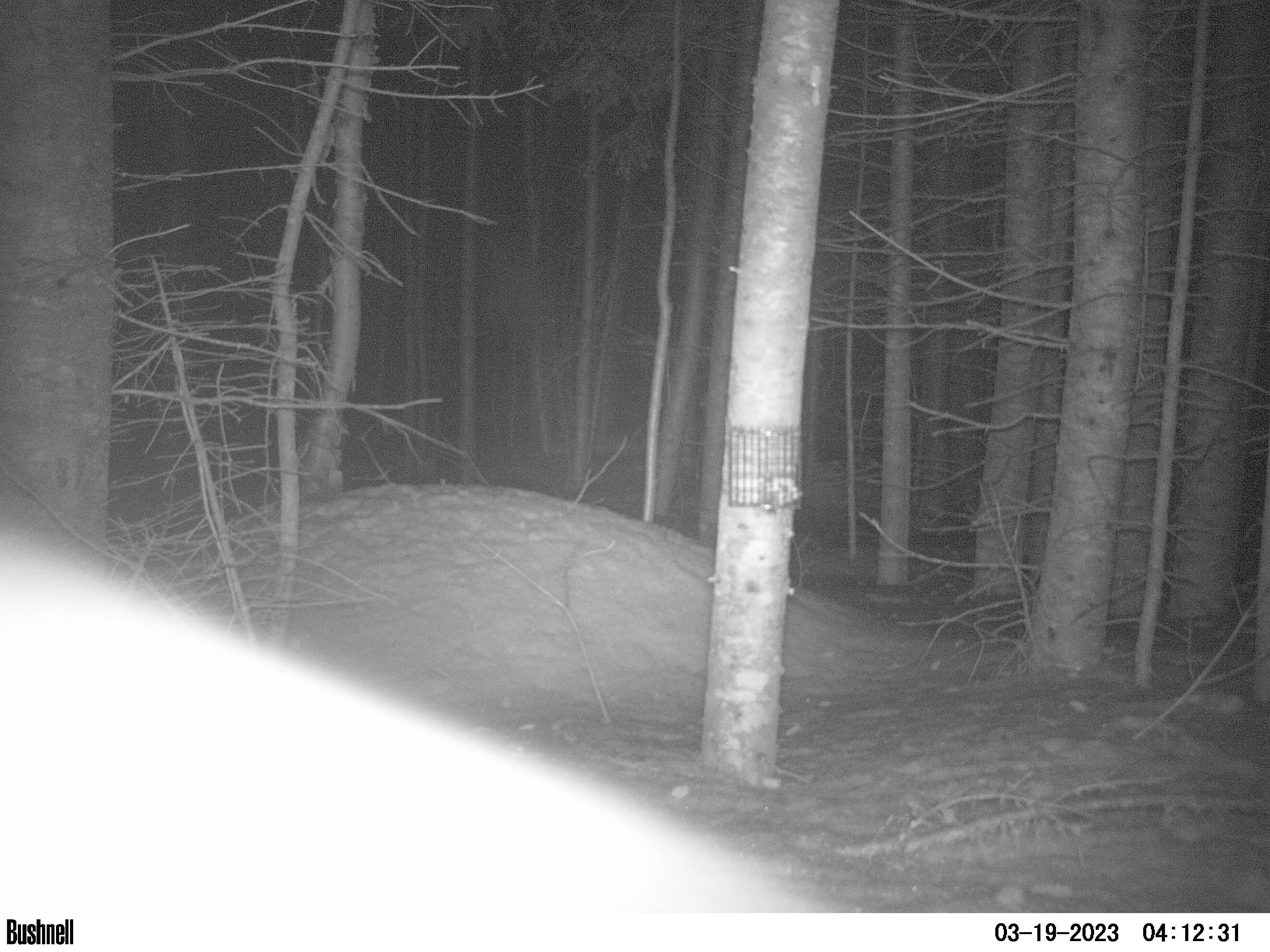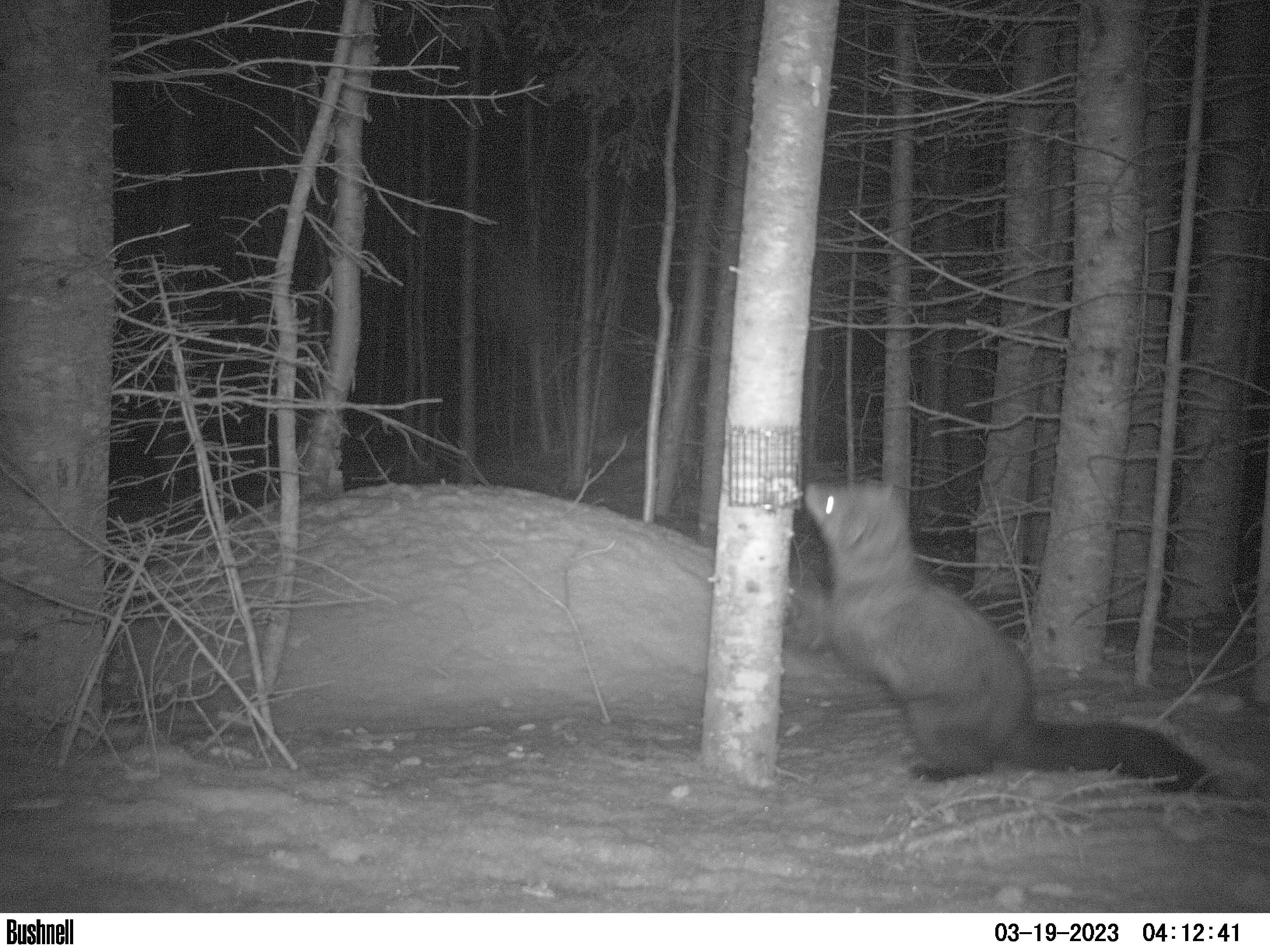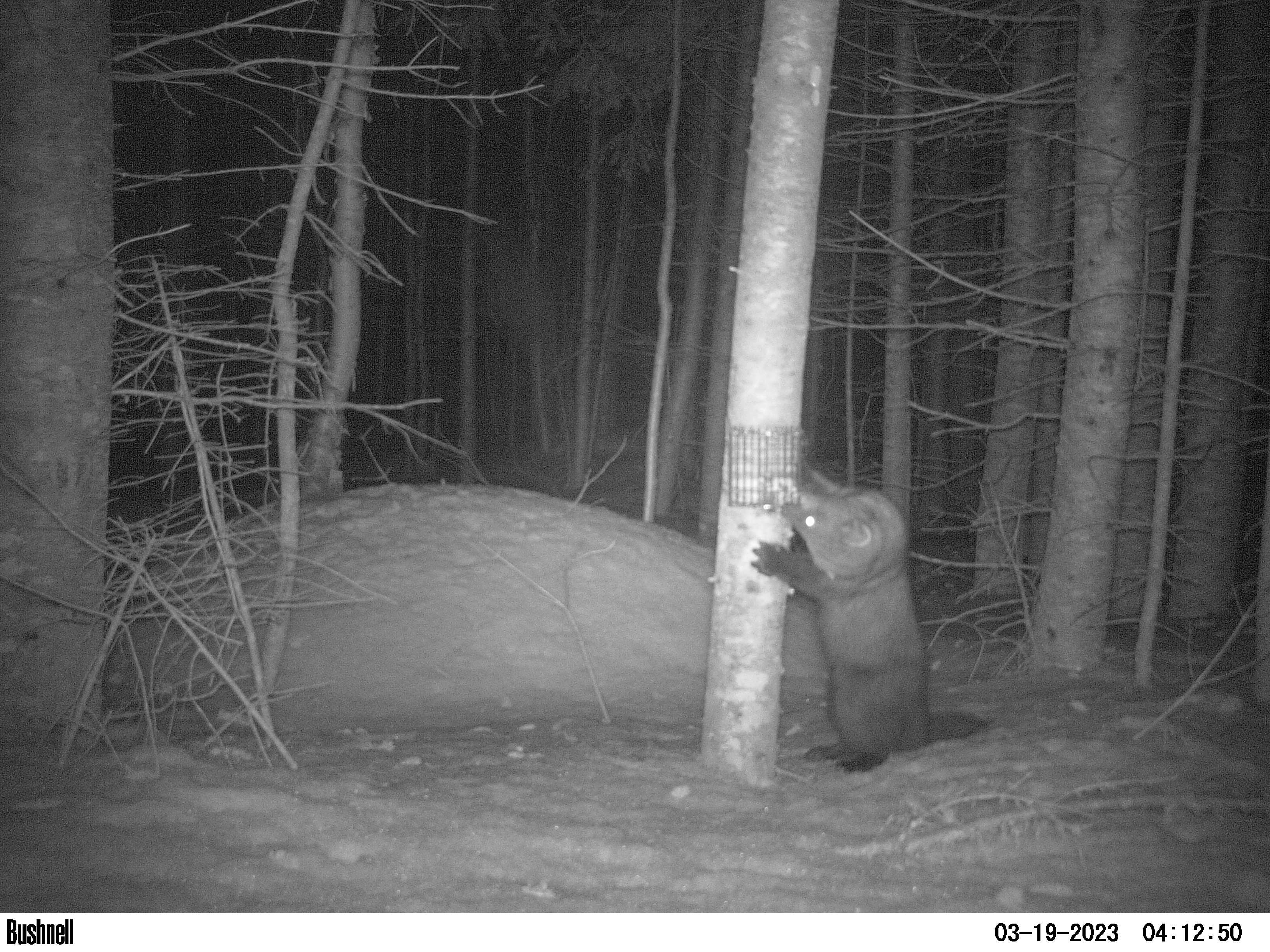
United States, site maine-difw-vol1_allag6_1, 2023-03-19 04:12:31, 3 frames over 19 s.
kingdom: Animalia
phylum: Chordata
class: Mammalia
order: Carnivora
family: Mustelidae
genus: Pekania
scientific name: Pekania pennanti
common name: fisher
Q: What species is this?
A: Fisher (Pekania pennanti).